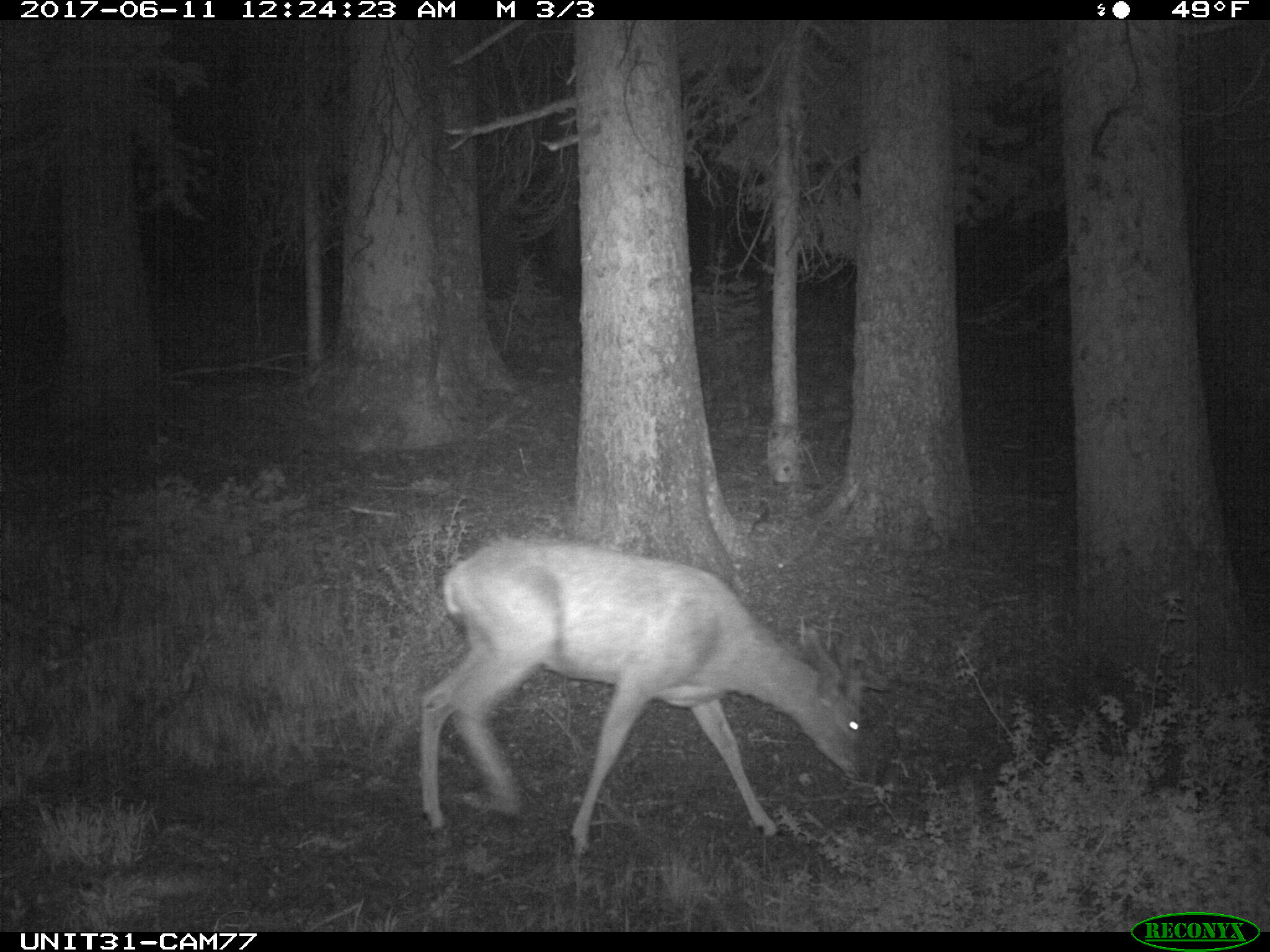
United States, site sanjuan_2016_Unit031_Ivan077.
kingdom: Animalia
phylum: Chordata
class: Mammalia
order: Artiodactyla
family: Cervidae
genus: Odocoileus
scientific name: Odocoileus hemionus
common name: mule deer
Odocoileus hemionus (mule deer).